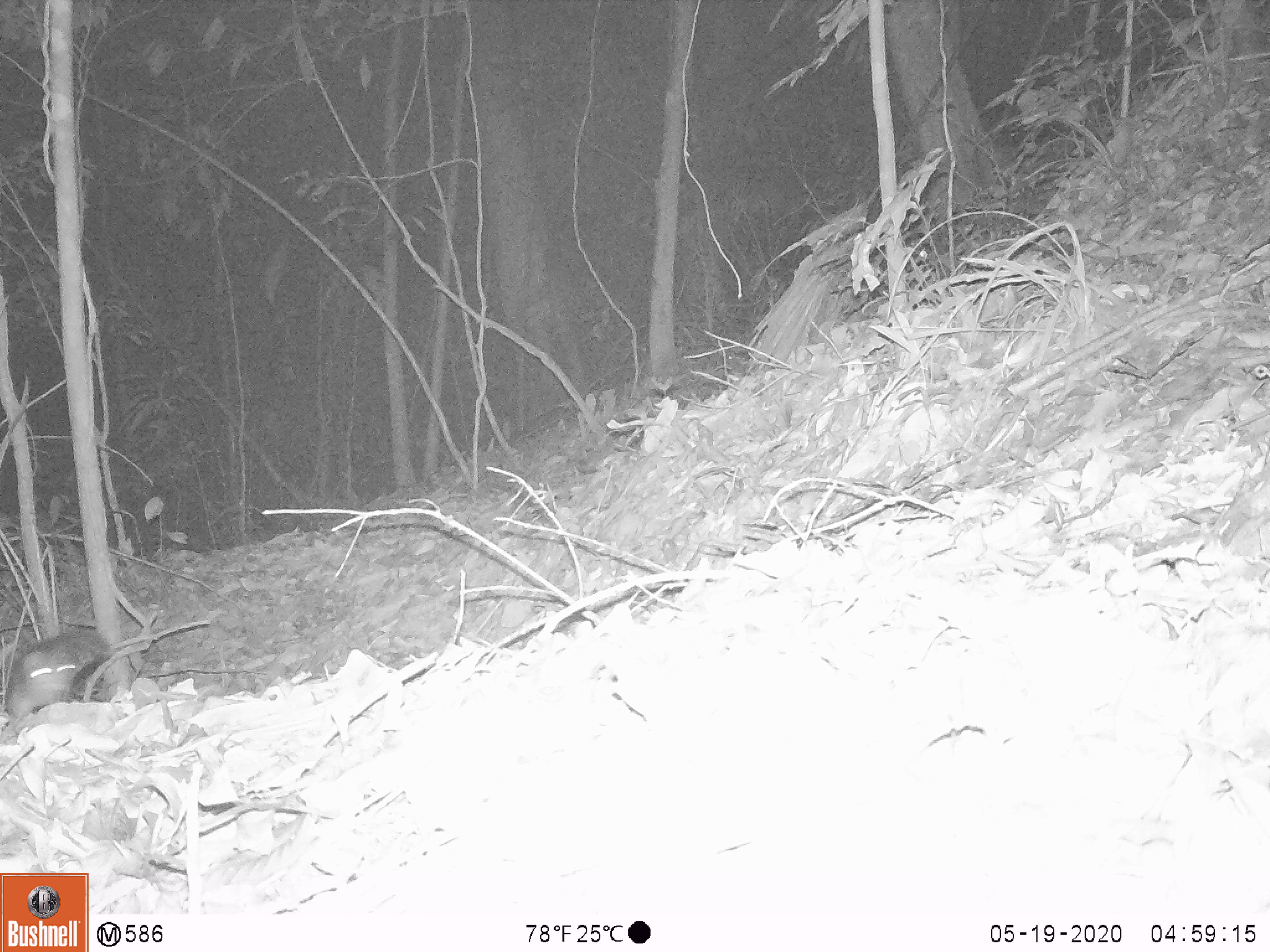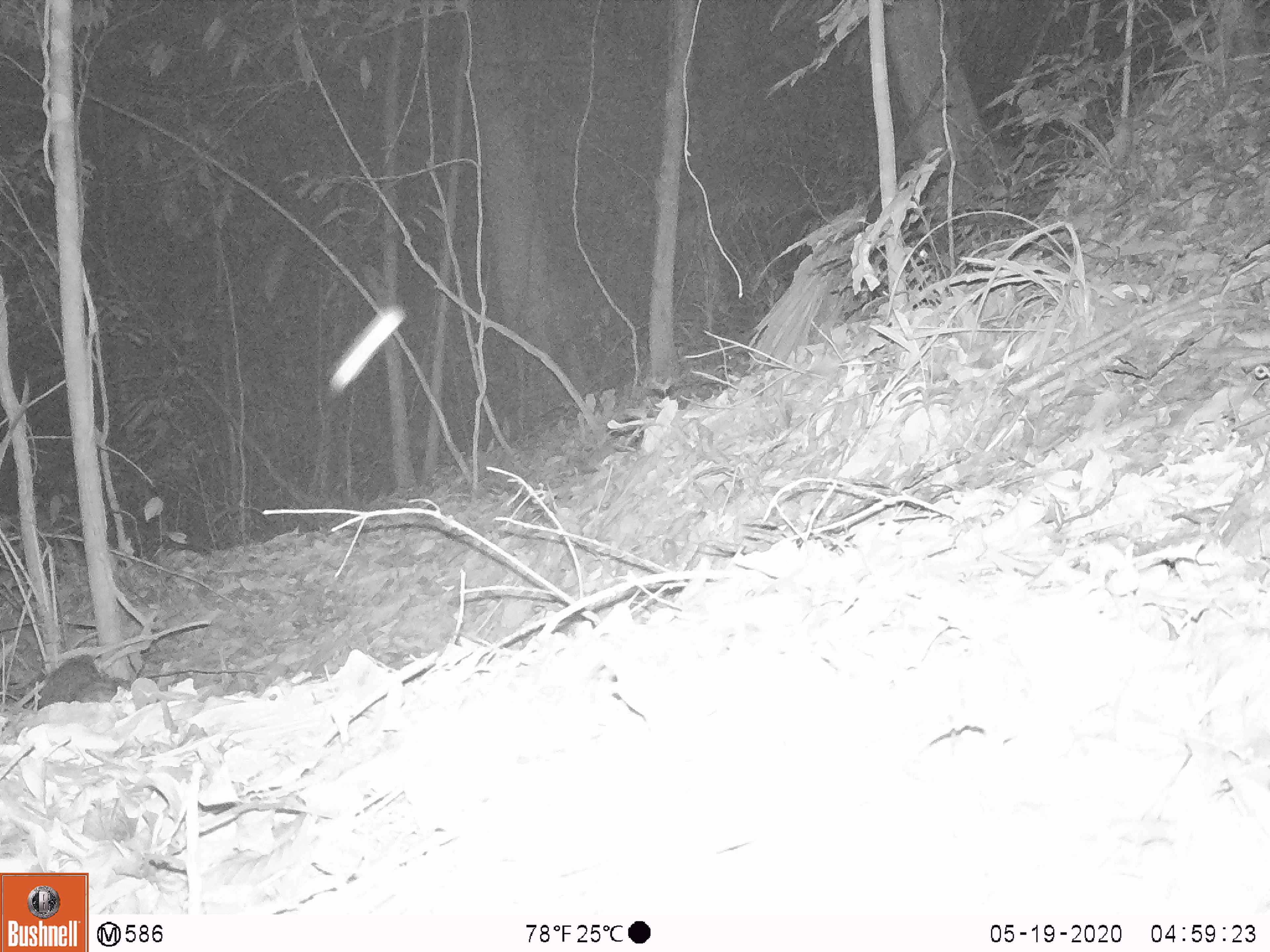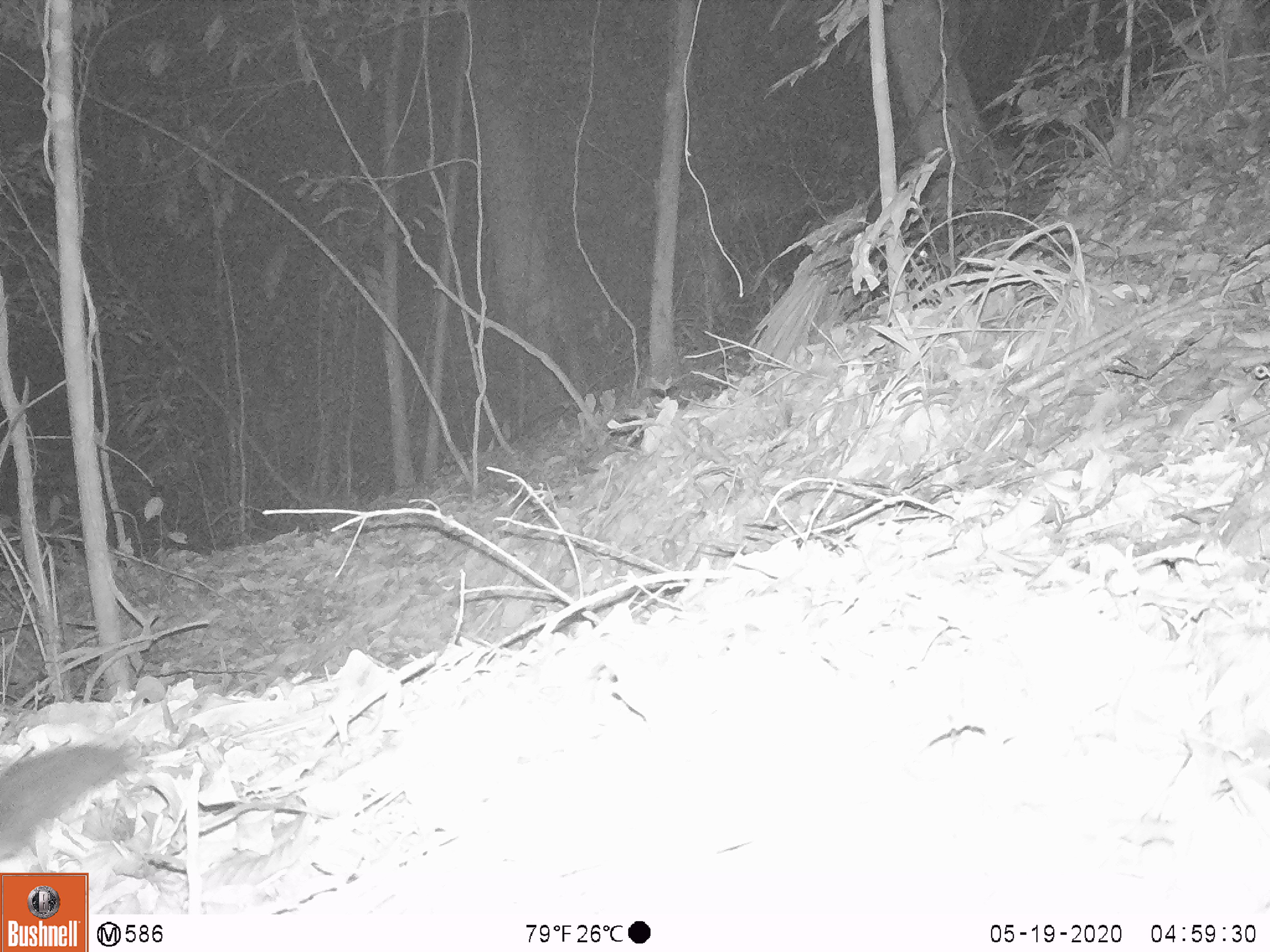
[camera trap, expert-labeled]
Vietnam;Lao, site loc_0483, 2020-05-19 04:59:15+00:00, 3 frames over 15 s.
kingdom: Animalia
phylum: Chordata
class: Mammalia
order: Rodentia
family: Sciuridae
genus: Sciurus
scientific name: Sciurus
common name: squirrel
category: unidentified squirrel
Unidentified squirrel (squirrel) (Sciurus). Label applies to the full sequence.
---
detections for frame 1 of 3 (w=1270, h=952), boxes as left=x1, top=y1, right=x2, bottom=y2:
unidentified squirrel: left=7, top=623, right=111, bottom=727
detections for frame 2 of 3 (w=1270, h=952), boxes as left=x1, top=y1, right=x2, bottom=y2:
unidentified squirrel: left=35, top=653, right=132, bottom=710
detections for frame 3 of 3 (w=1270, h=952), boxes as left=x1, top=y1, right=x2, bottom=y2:
unidentified squirrel: left=0, top=742, right=150, bottom=865